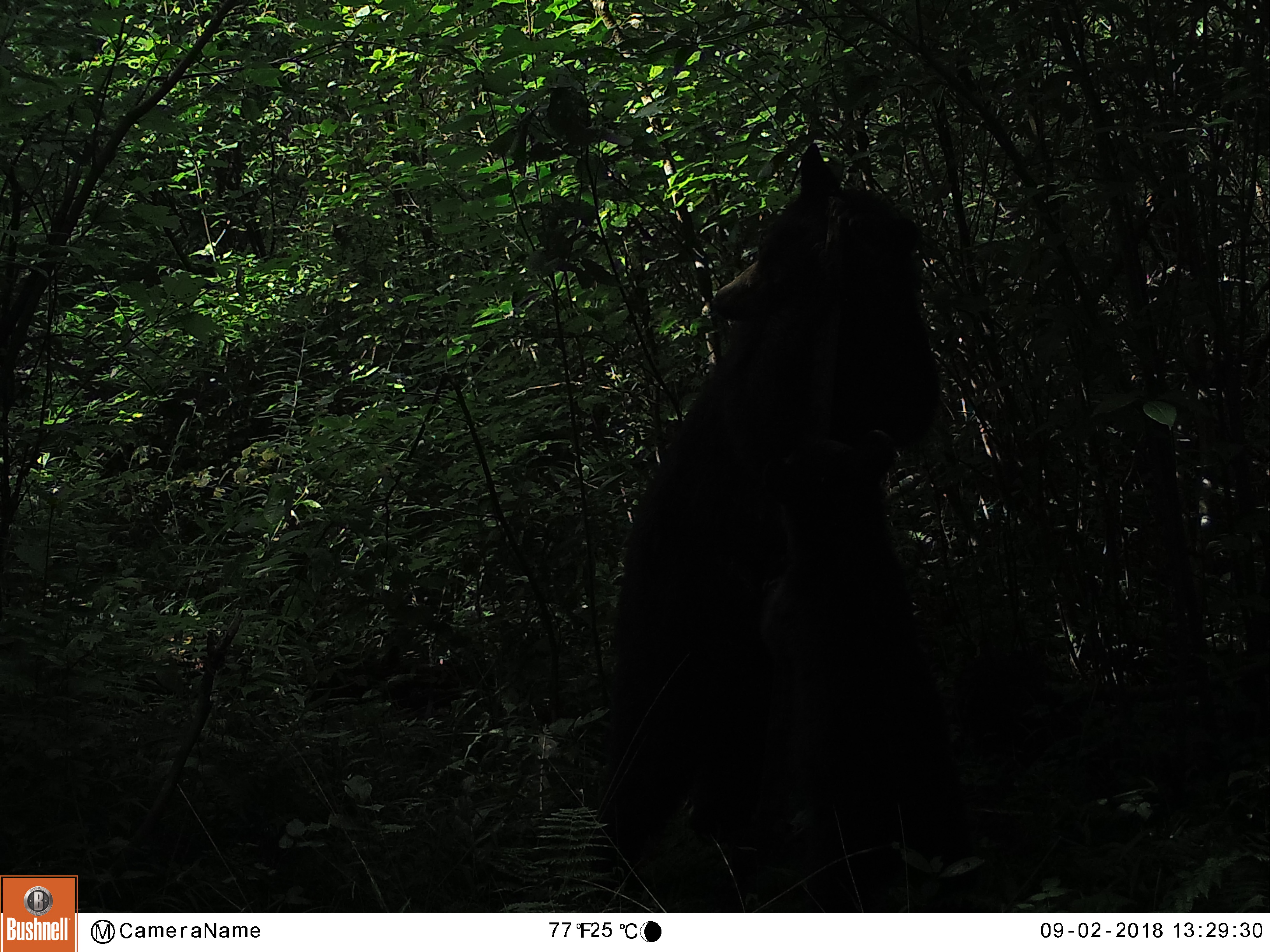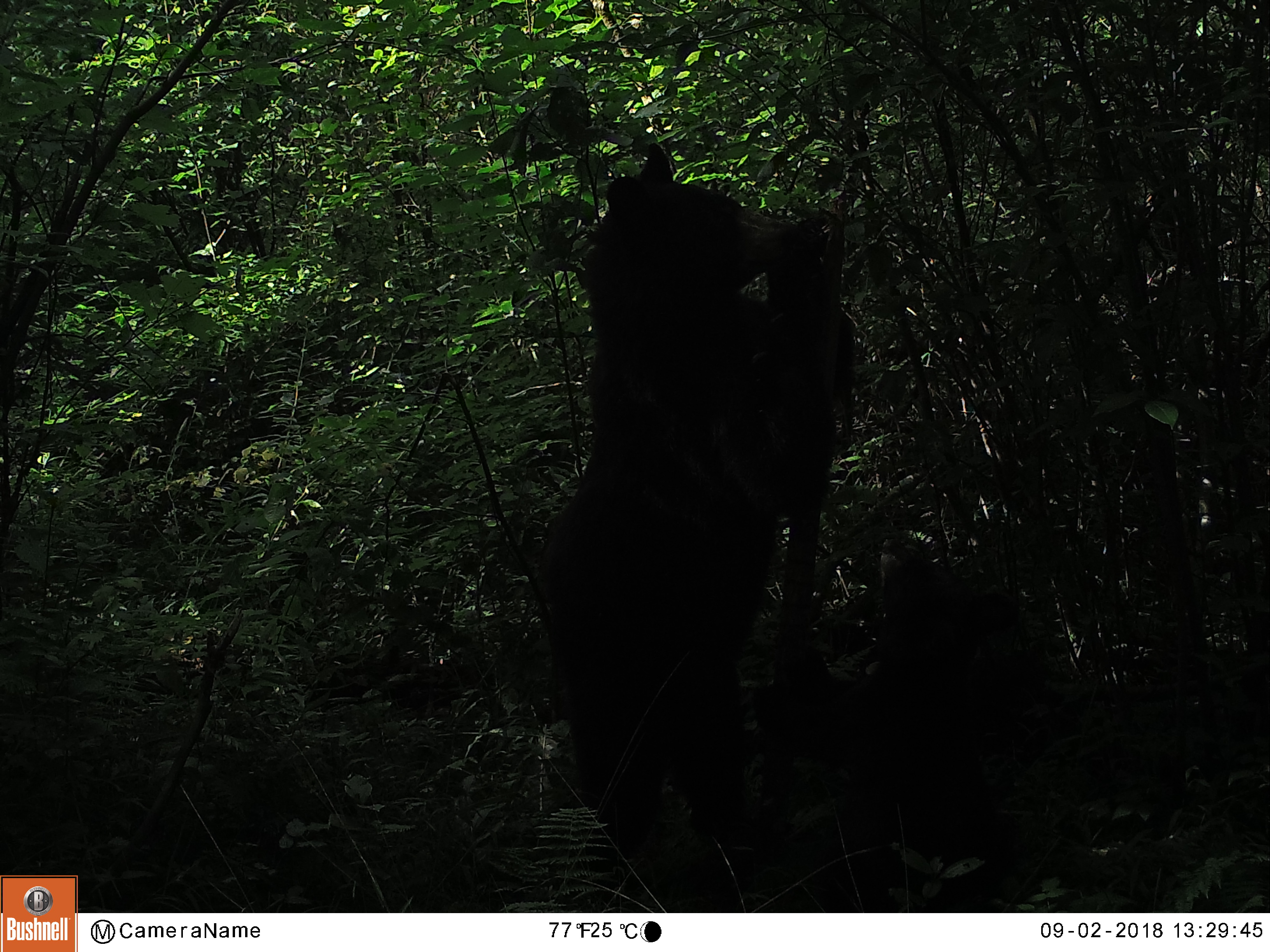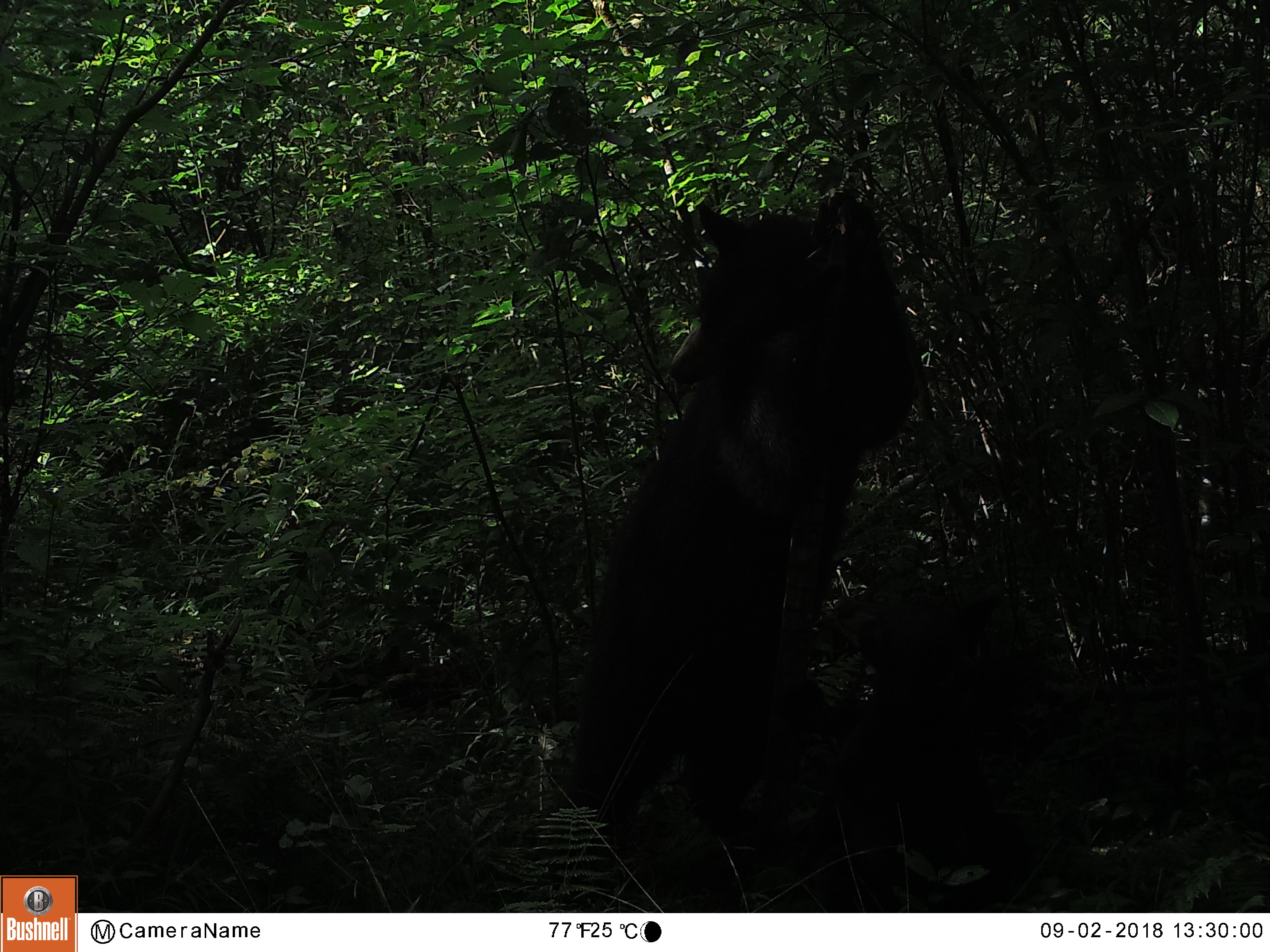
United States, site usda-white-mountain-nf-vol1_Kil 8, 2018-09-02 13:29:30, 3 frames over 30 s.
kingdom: Animalia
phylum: Chordata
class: Mammalia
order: Carnivora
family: Ursidae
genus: Ursus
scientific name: Ursus americanus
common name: black bear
Black bear (Ursus americanus).